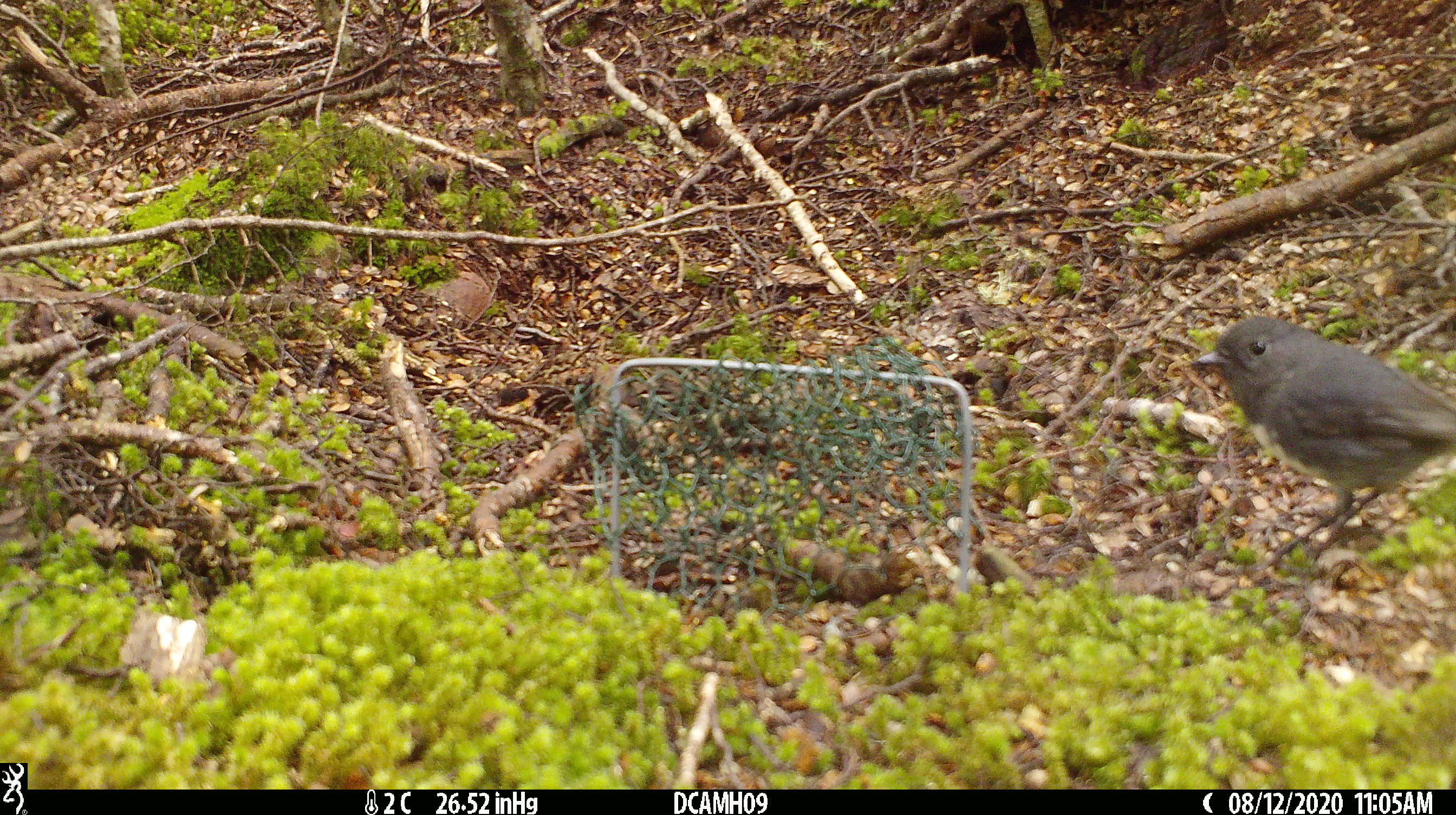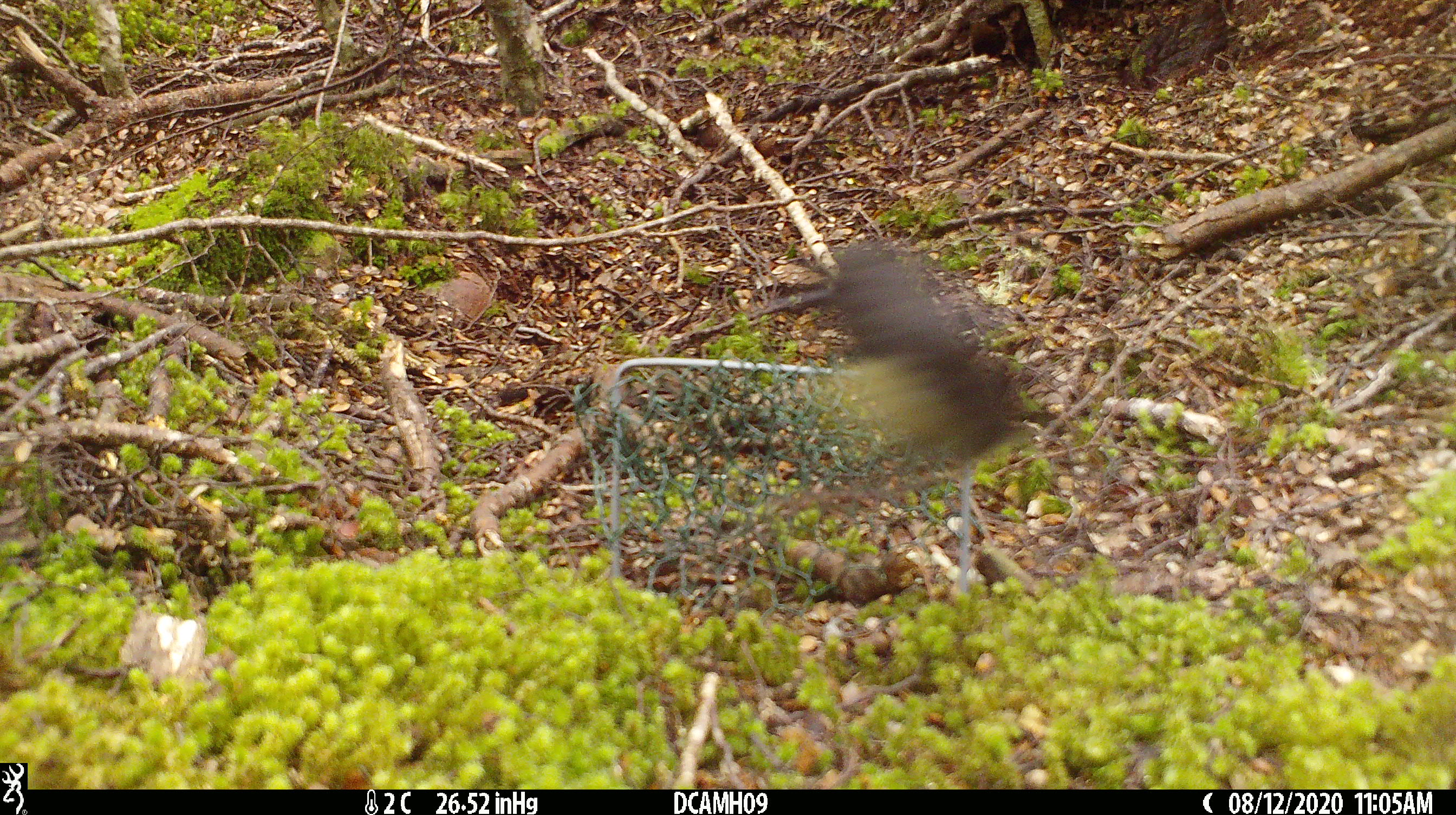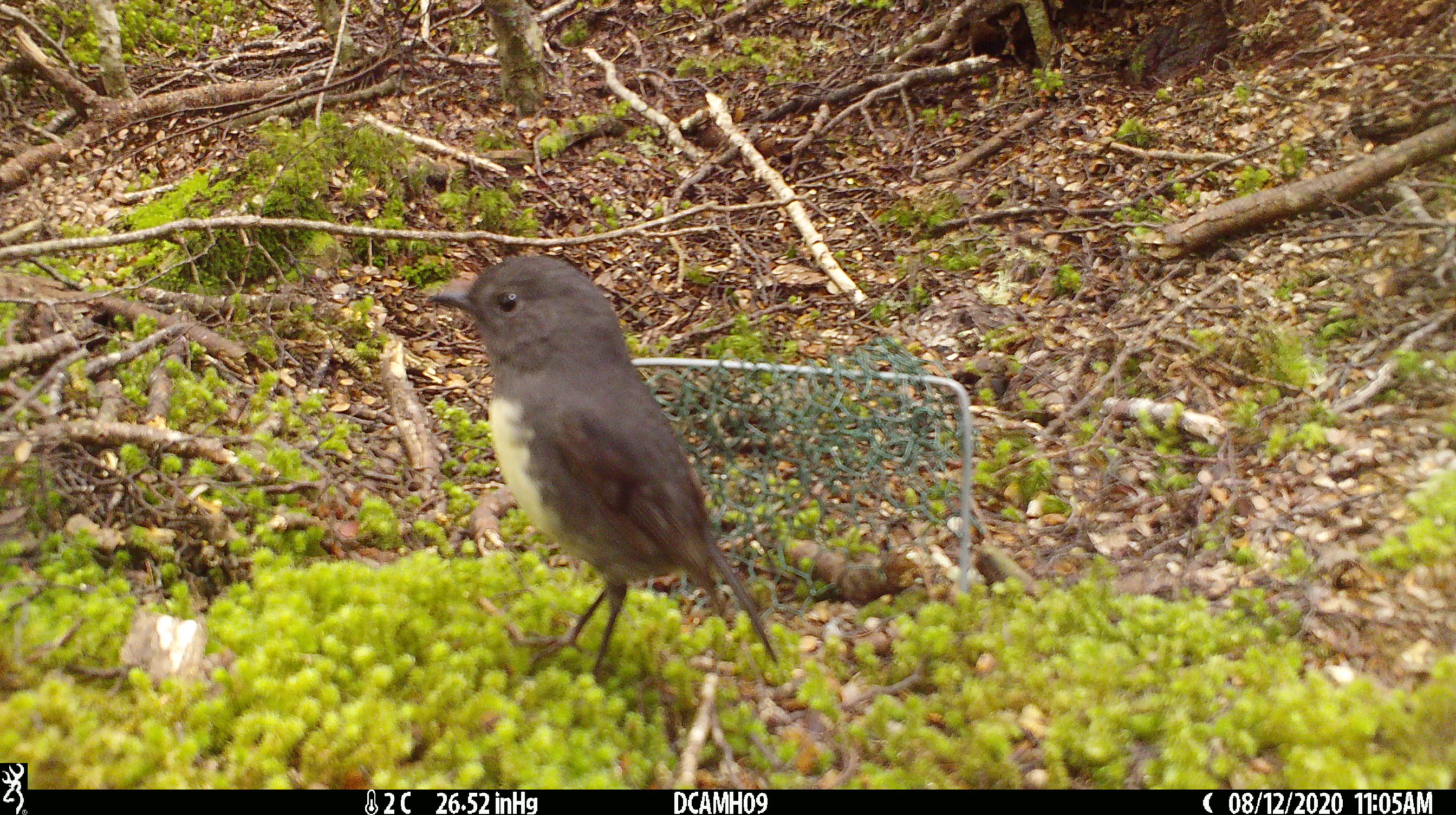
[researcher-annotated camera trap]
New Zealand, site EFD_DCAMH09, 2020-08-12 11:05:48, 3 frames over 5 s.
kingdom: Animalia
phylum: Chordata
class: Aves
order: Passeriformes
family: Petroicidae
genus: Petroica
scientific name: Petroica australis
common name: new zealand robin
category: robin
Robin (new zealand robin) (Petroica australis).